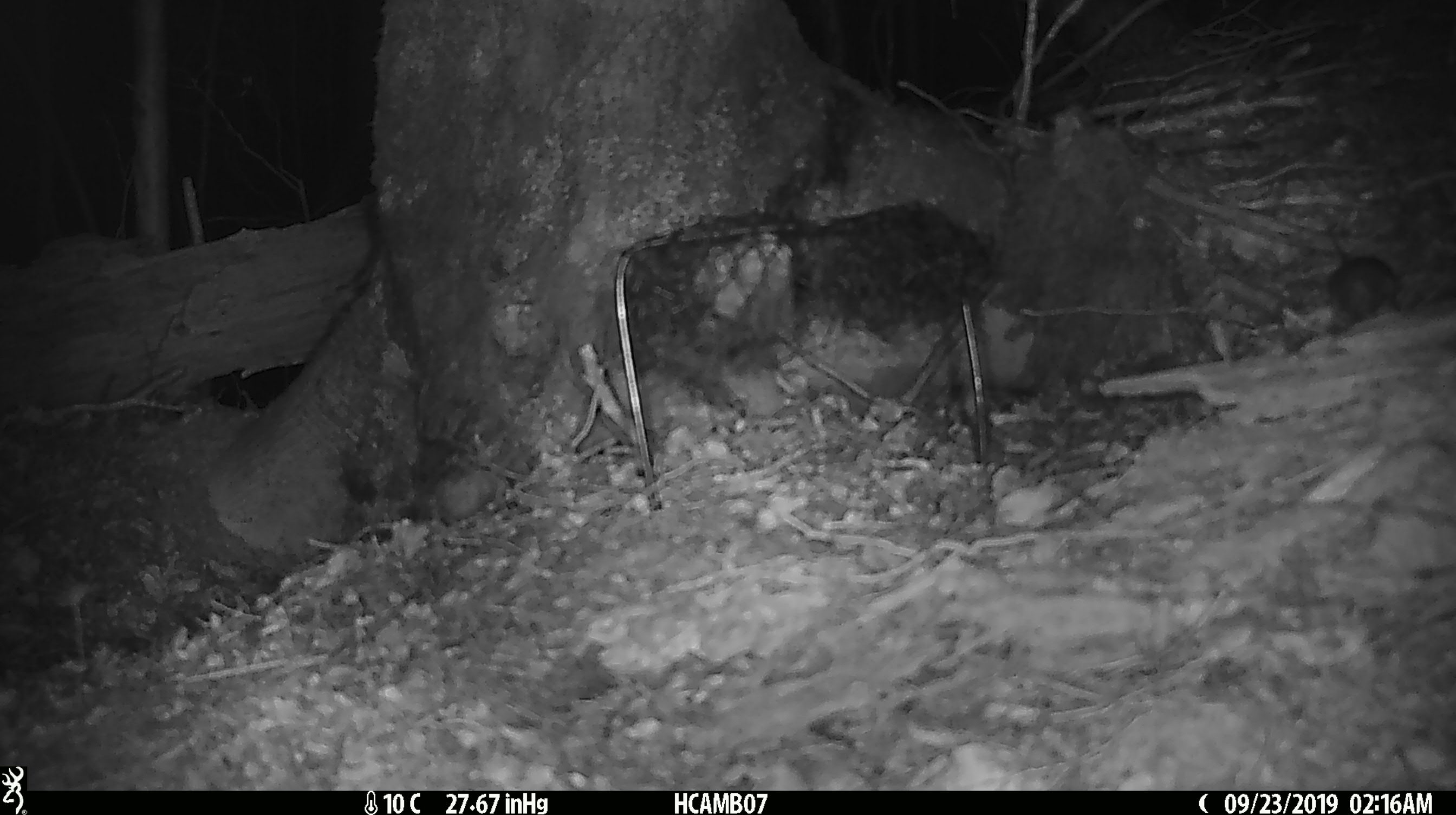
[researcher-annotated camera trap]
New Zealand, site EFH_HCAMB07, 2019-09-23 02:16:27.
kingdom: Animalia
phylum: Chordata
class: Mammalia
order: Rodentia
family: Muridae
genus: Mus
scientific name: Mus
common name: mouse